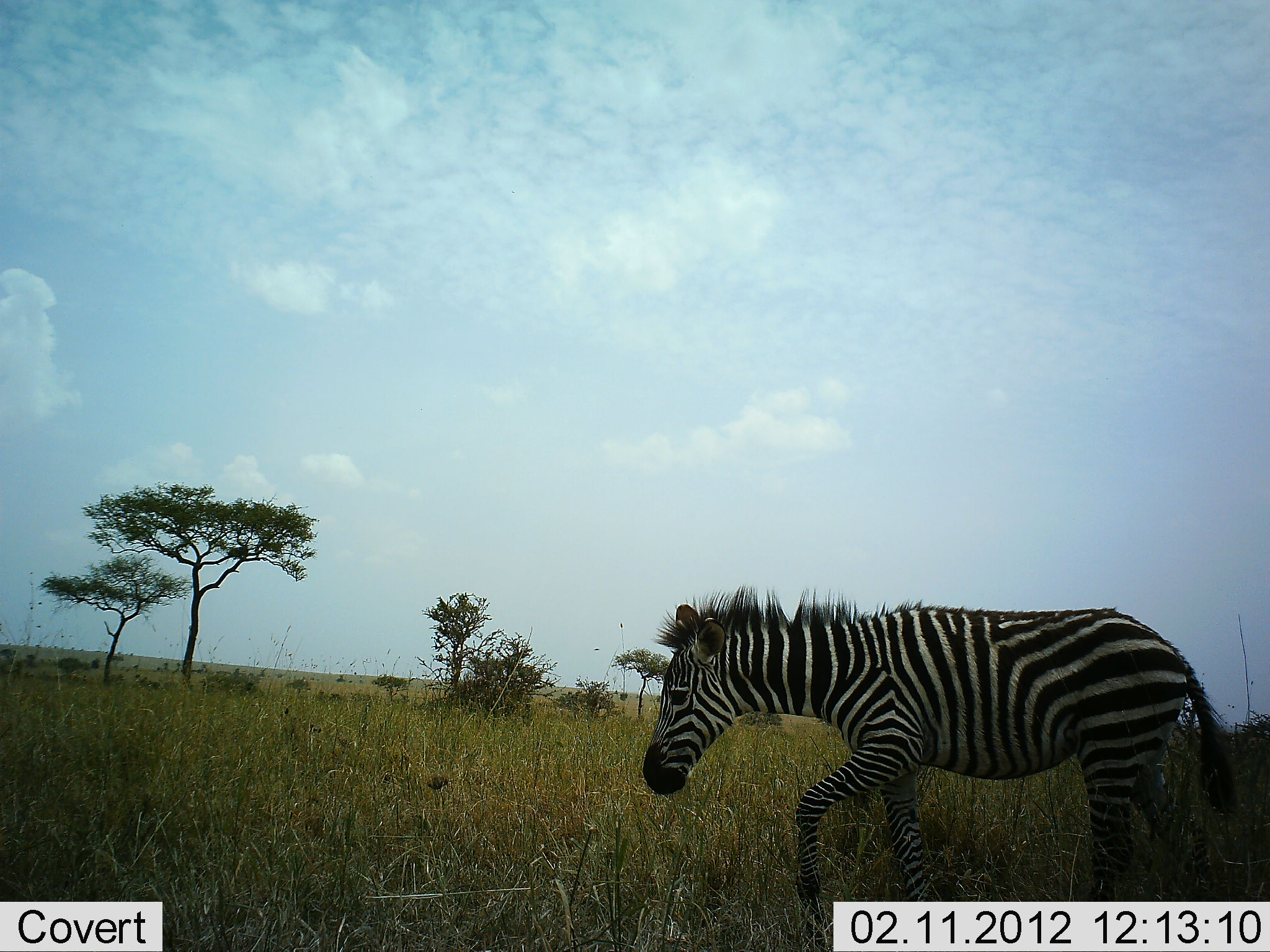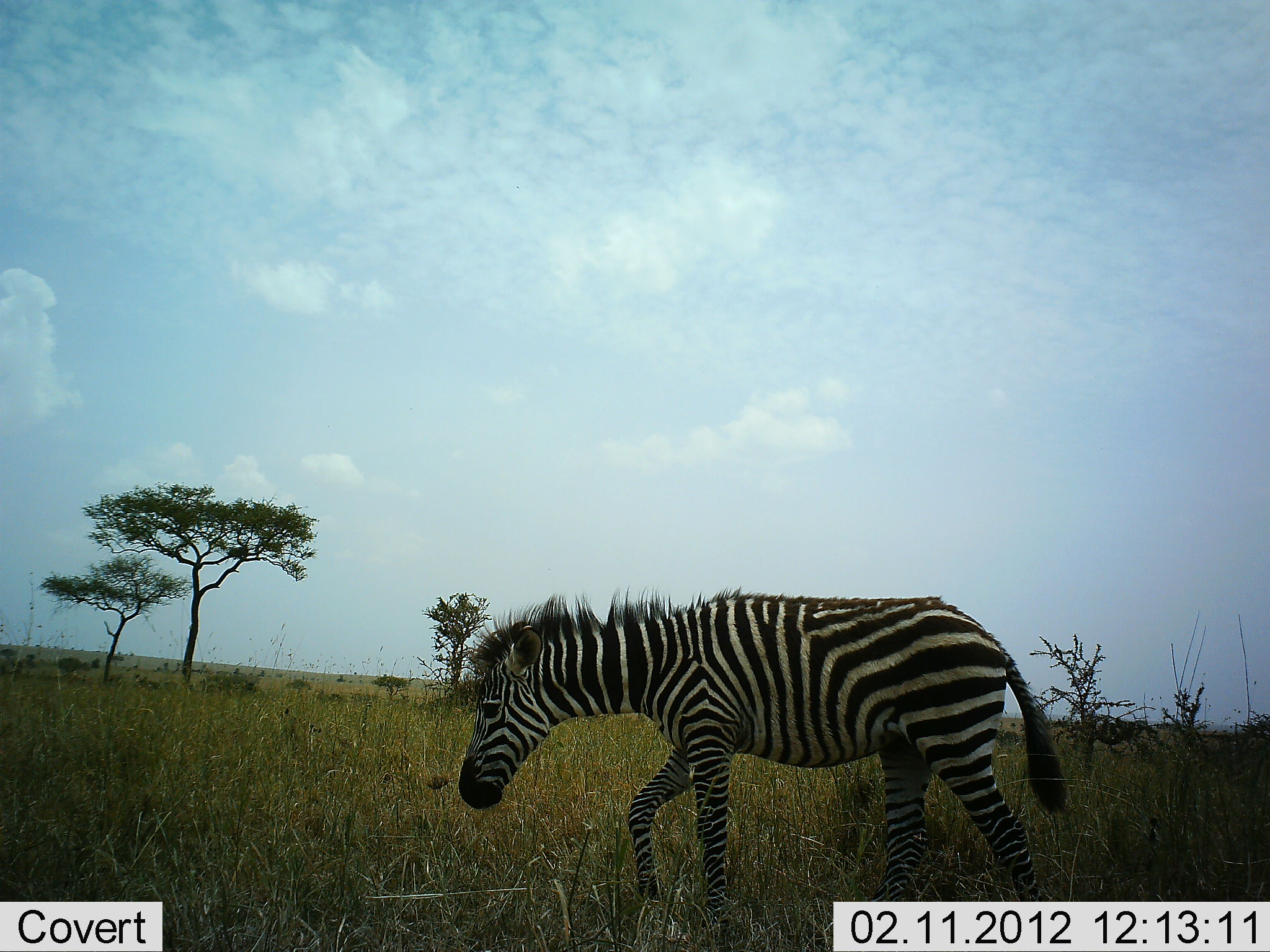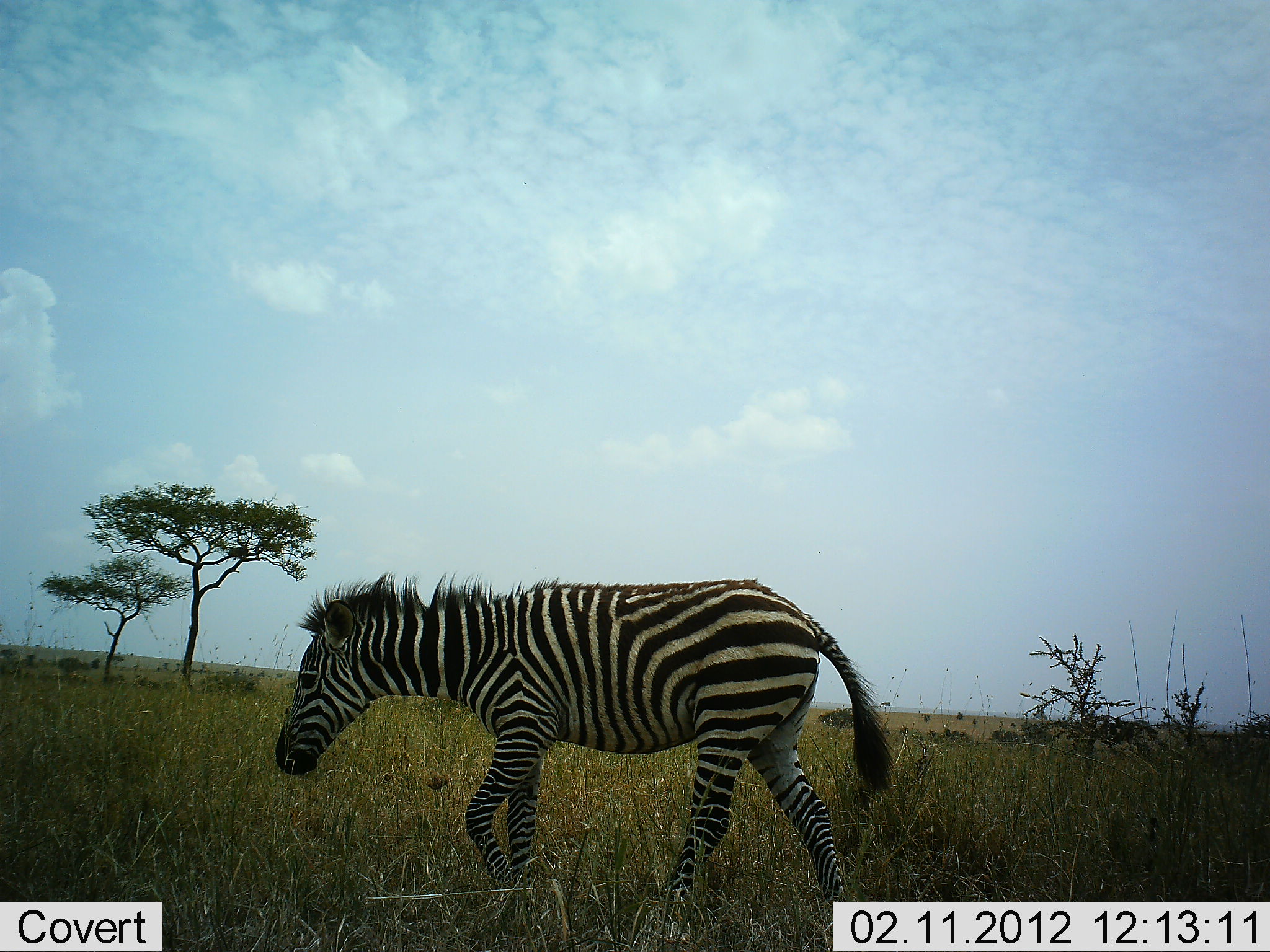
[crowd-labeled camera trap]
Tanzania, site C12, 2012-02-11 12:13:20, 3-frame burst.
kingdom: Animalia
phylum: Chordata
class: Mammalia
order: Perissodactyla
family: Equidae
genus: Equus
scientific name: Equus quagga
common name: plains zebra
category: zebra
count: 1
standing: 4%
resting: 0%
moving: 100%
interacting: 0%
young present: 8%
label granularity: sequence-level